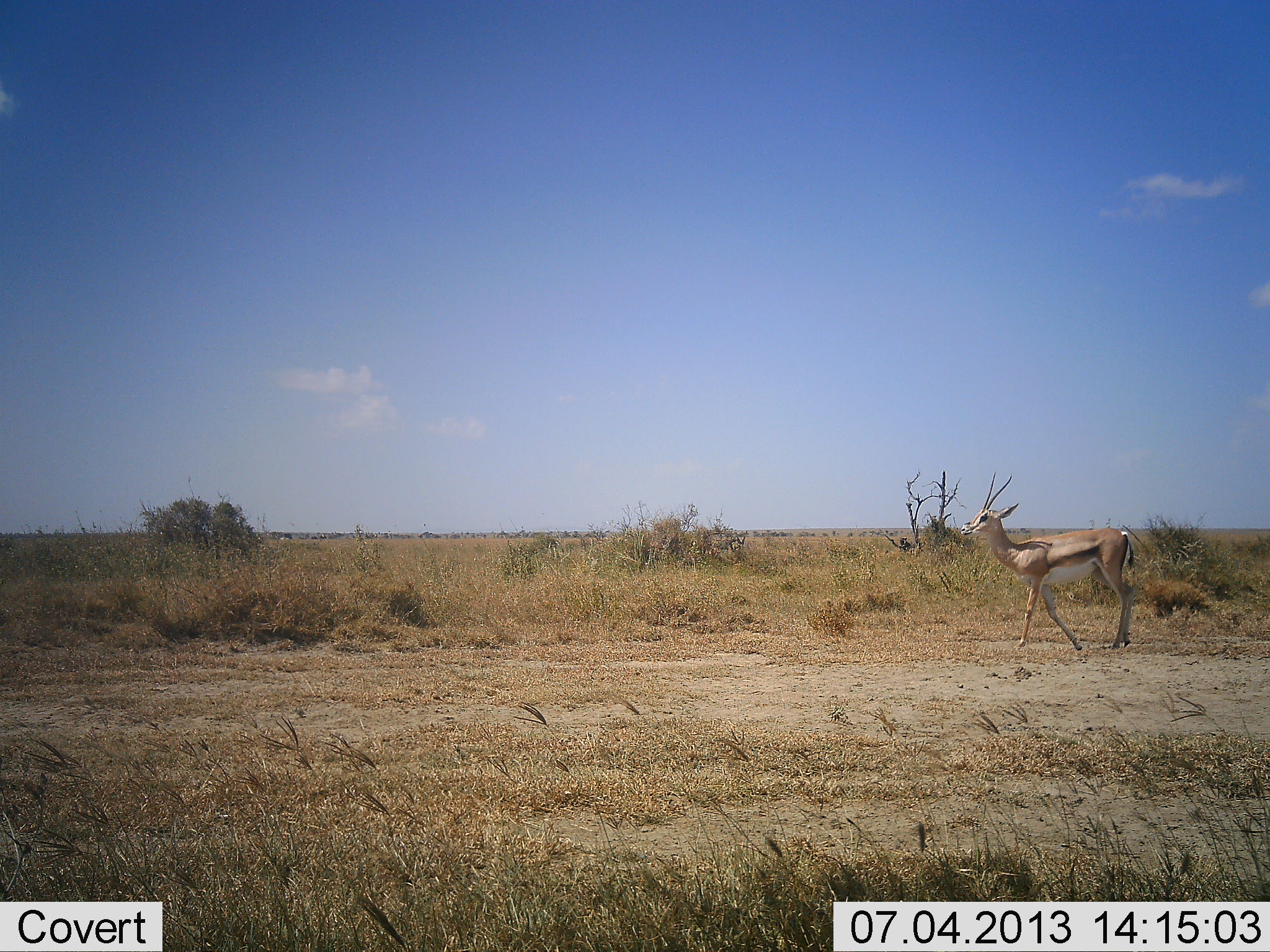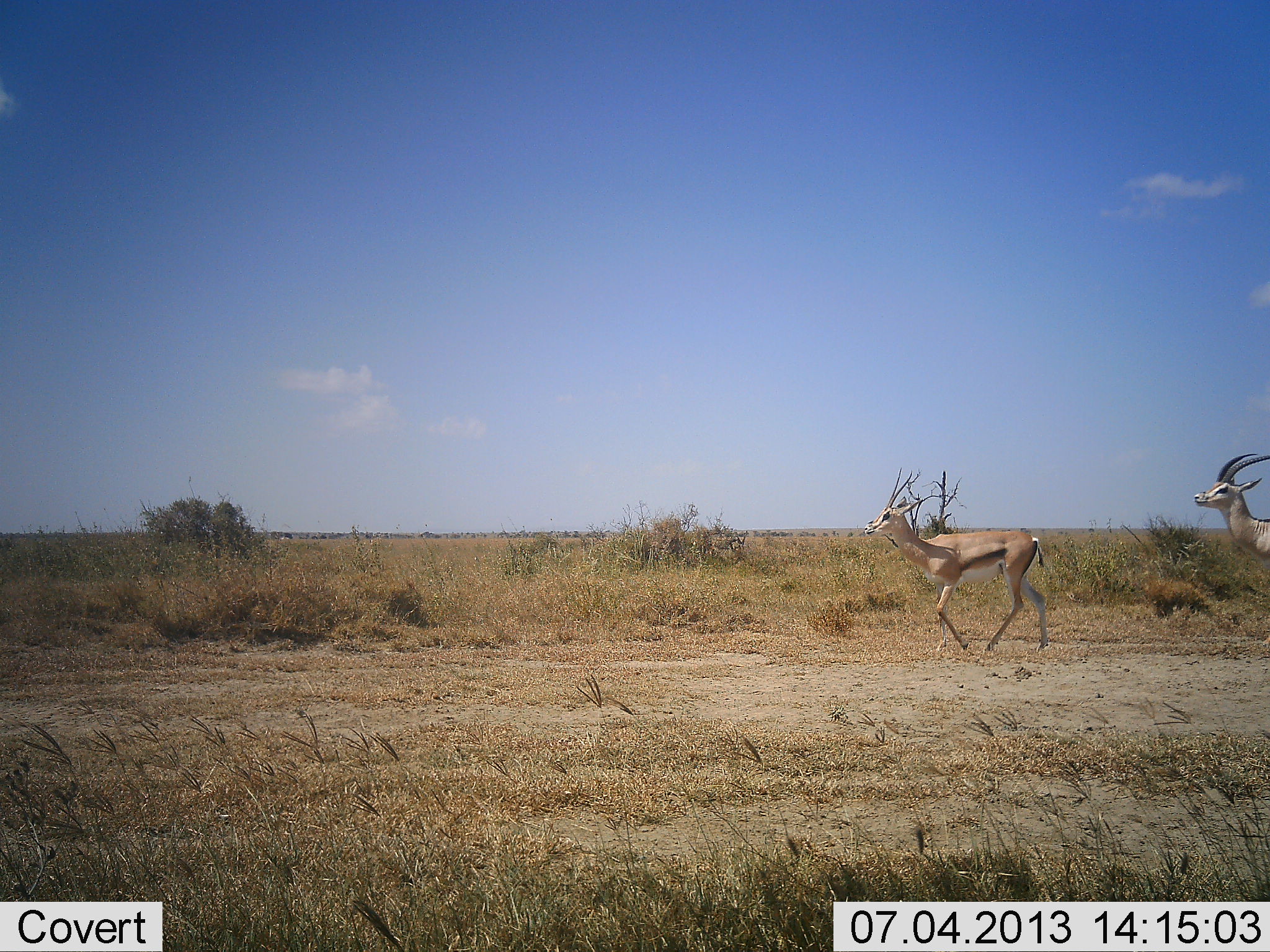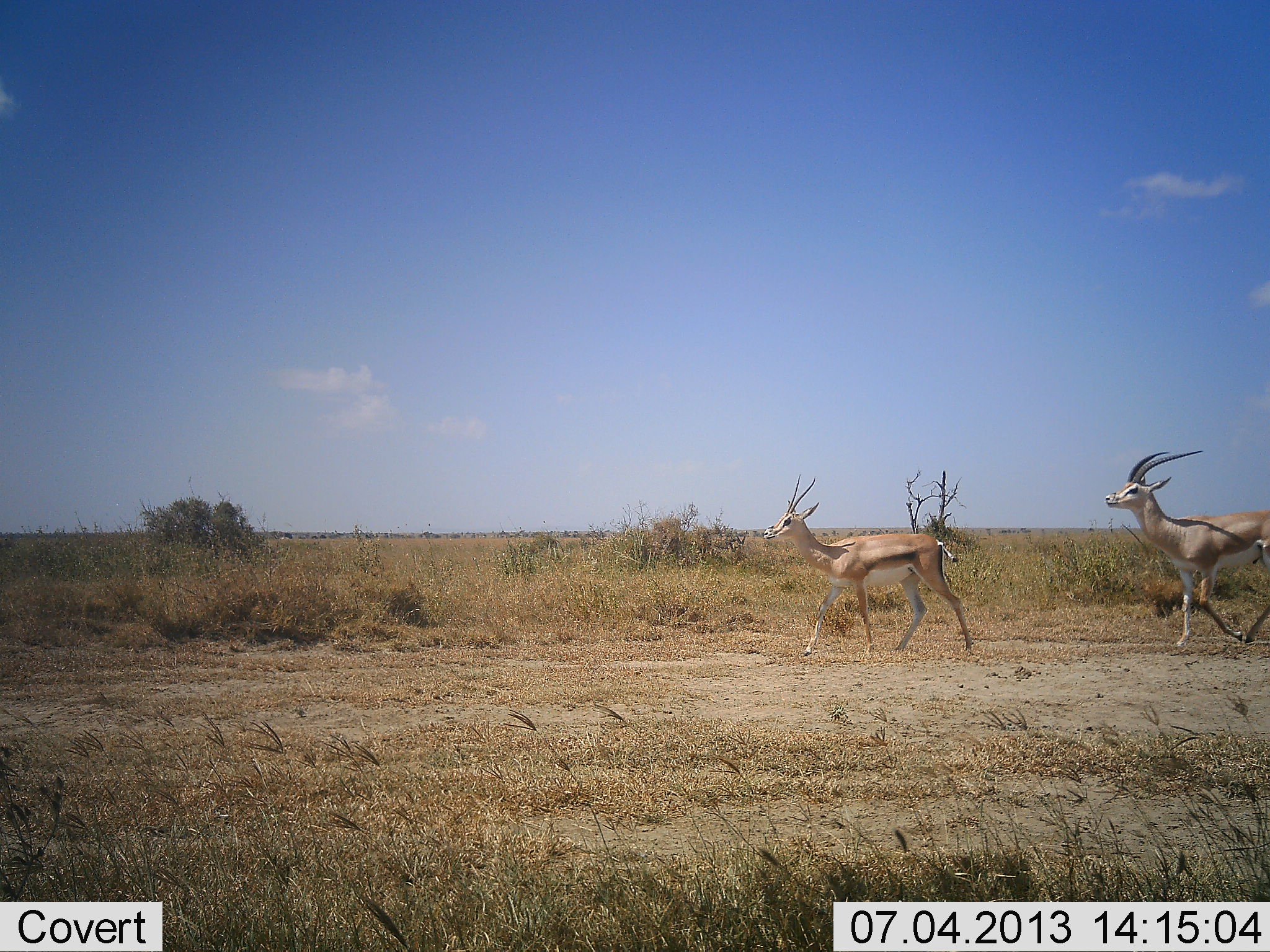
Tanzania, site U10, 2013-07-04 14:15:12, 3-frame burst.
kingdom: Animalia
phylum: Chordata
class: Mammalia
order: Artiodactyla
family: Bovidae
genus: Eudorcas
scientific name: Eudorcas thomsonii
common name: thomson's gazelle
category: gazellethomsons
Gazellethomsons (thomson's gazelle) (Eudorcas thomsonii), count 2. Behavior (volunteer vote fractions): standing 0%, resting 0%, moving 95%, interacting 5%. Young present (vote fraction): 0%. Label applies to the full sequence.